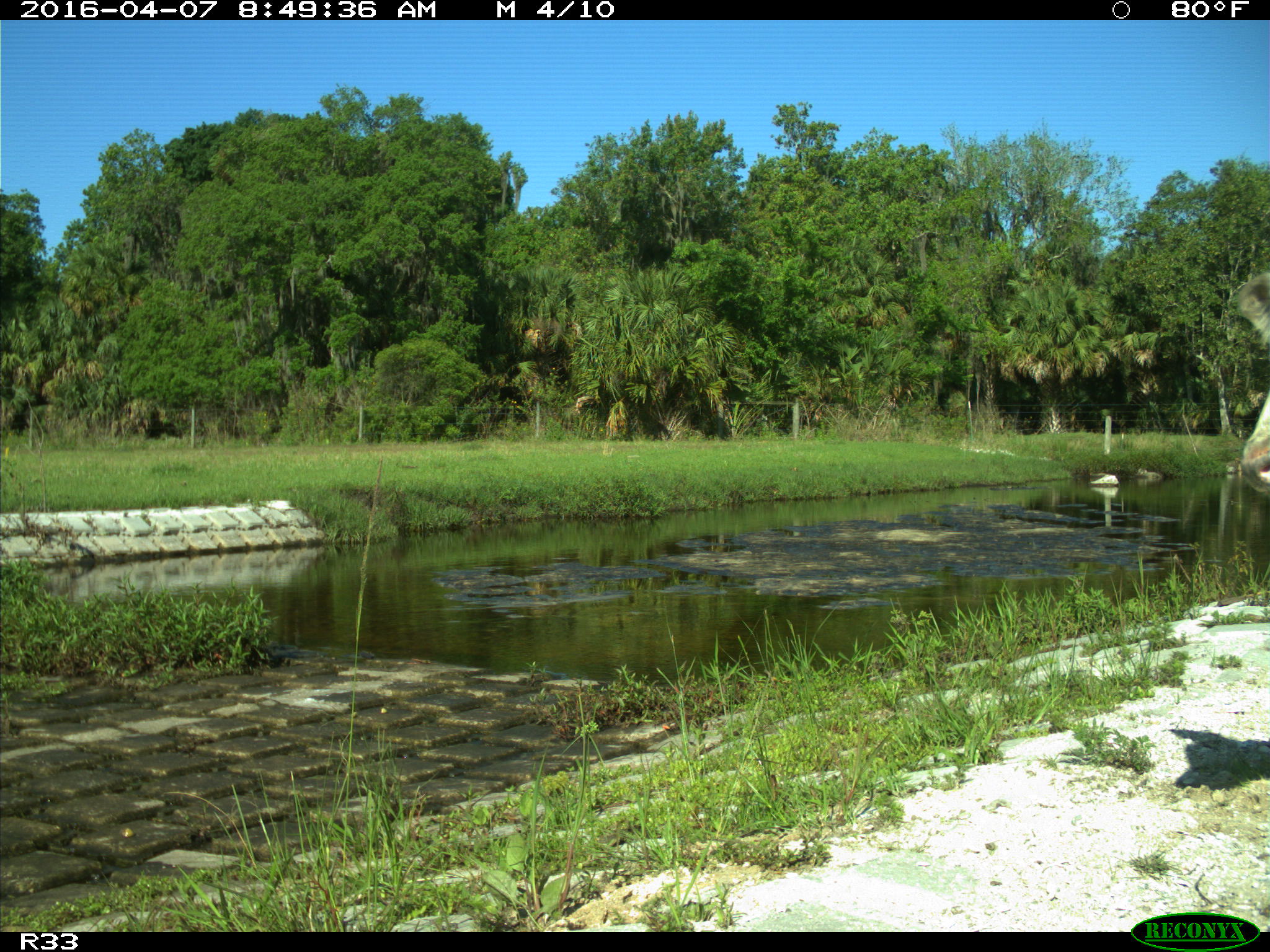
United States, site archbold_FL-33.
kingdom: Animalia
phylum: Chordata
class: Mammalia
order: Artiodactyla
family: Bovidae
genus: Bos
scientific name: Bos taurus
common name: domestic cow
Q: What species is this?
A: Bos taurus (domestic cow).